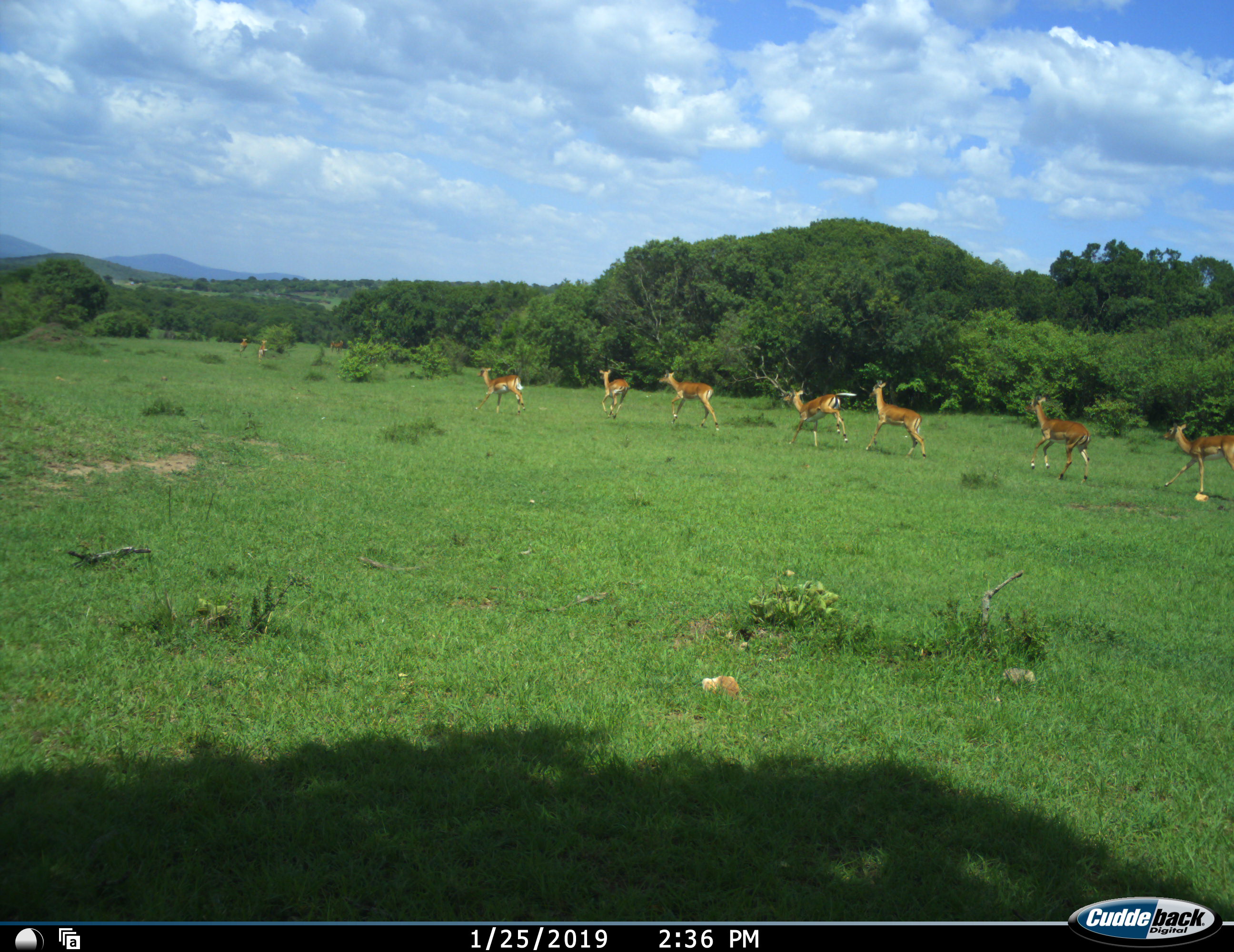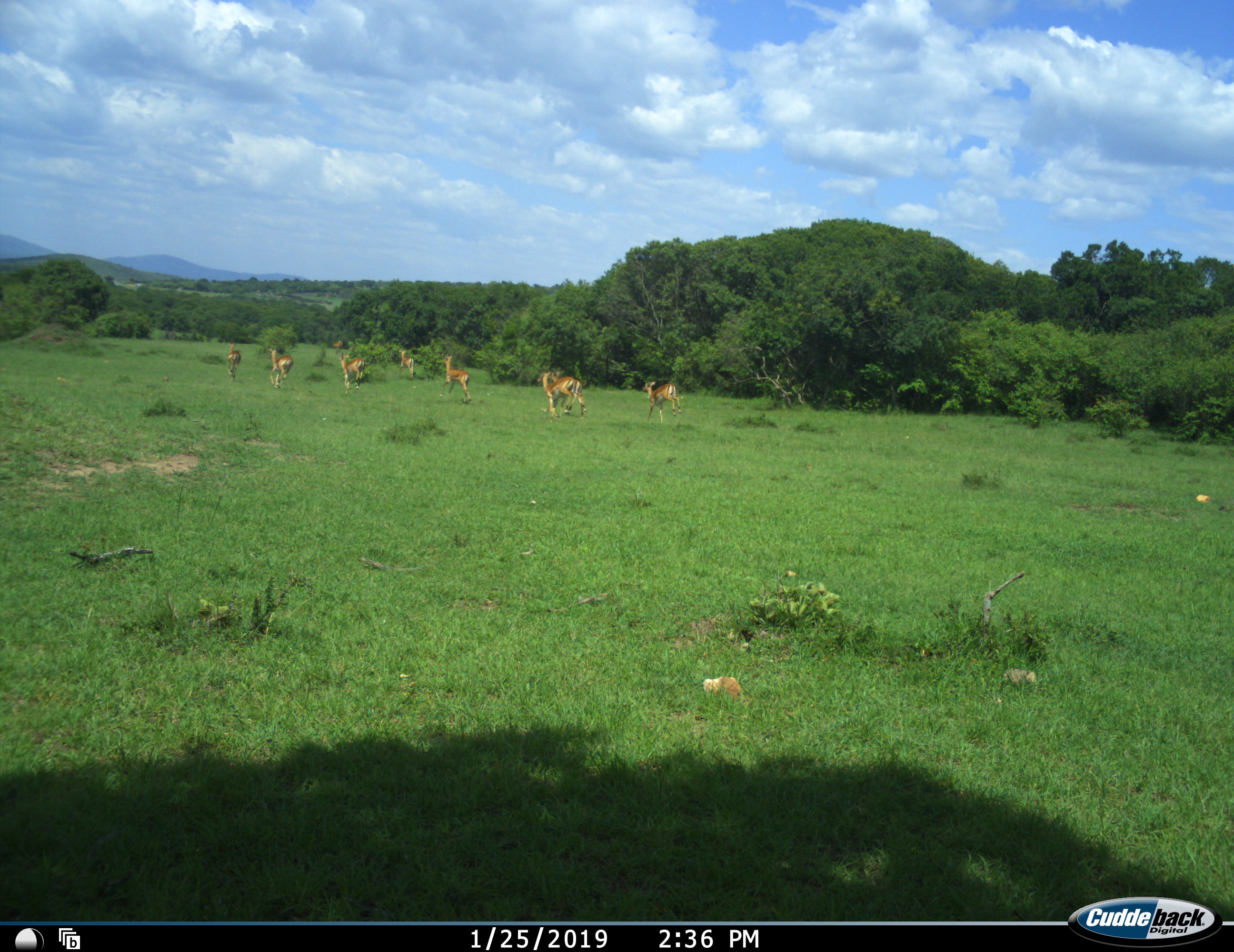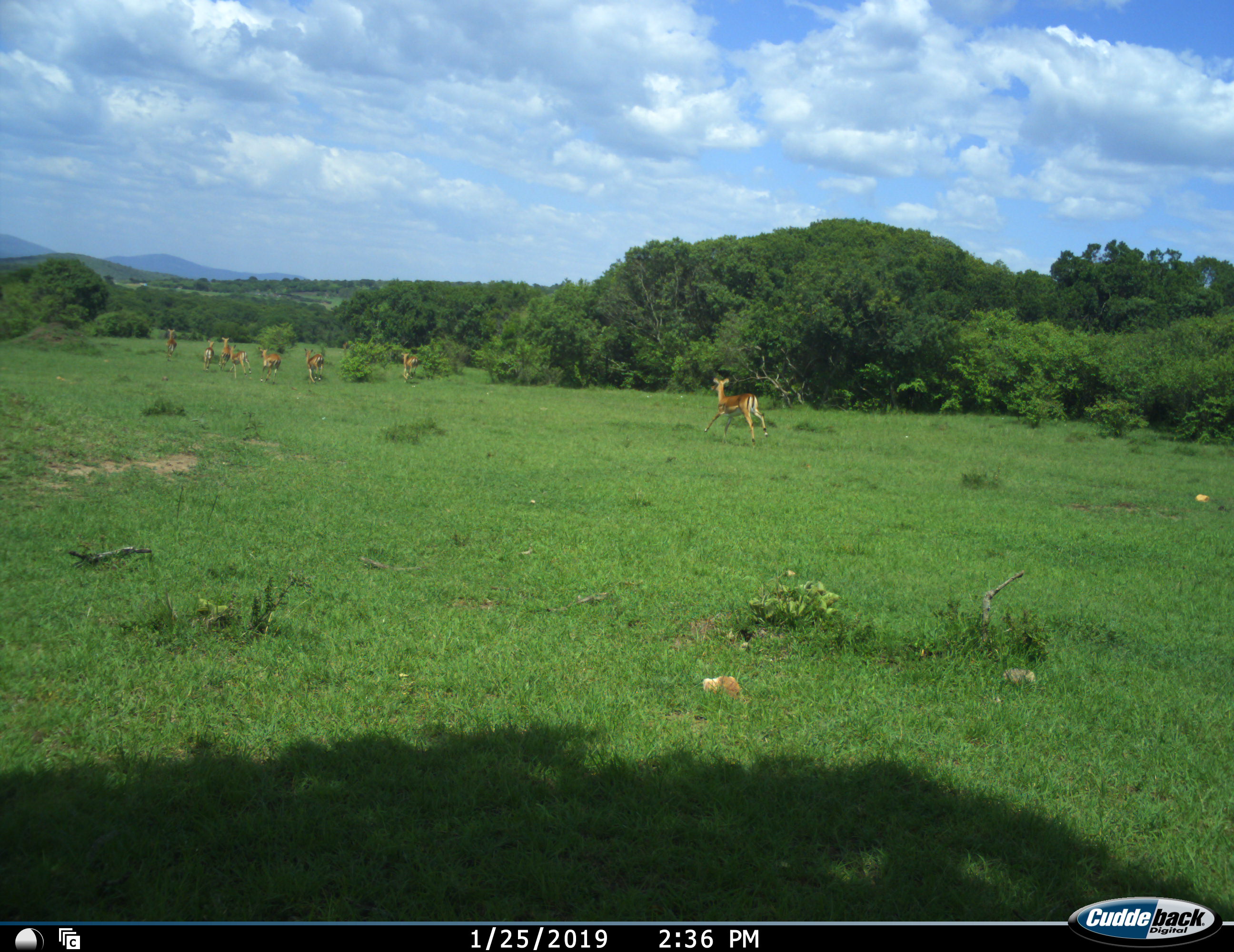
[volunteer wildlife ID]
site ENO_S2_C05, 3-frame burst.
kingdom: Animalia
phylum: Chordata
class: Mammalia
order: Artiodactyla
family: Bovidae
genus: Aepyceros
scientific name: Aepyceros melampus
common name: impala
Impala (Aepyceros melampus), count 11-50. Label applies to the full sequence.